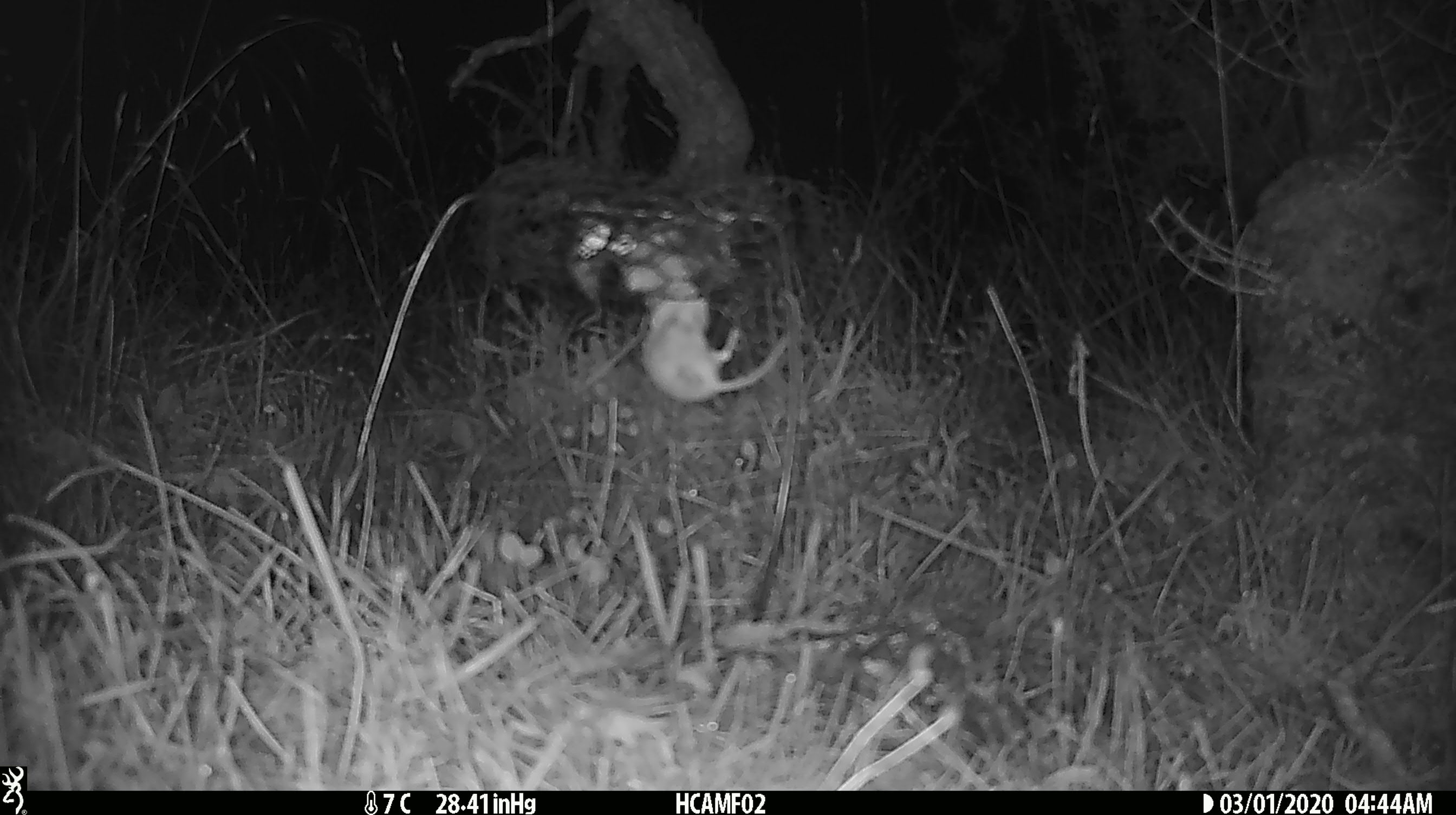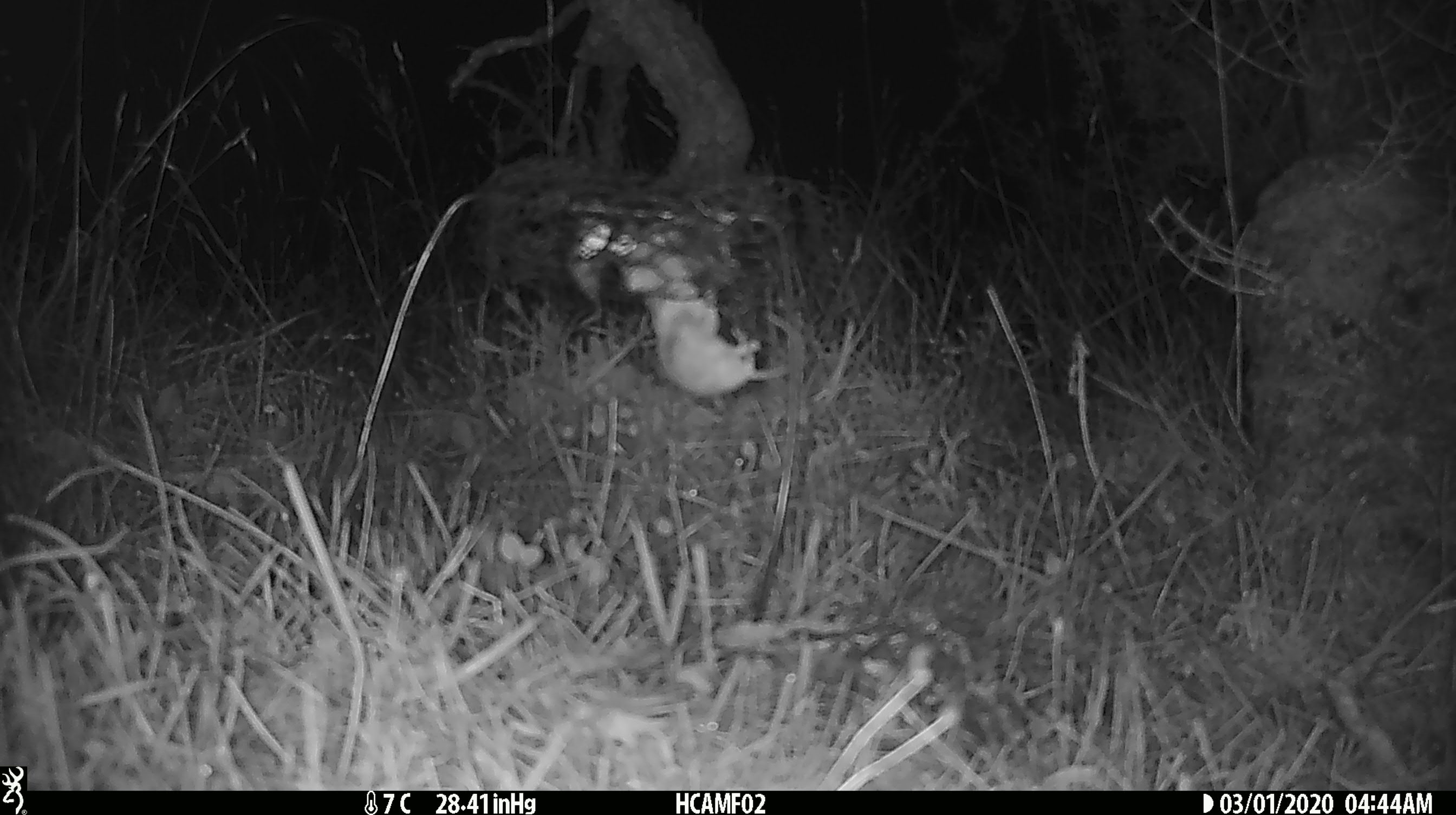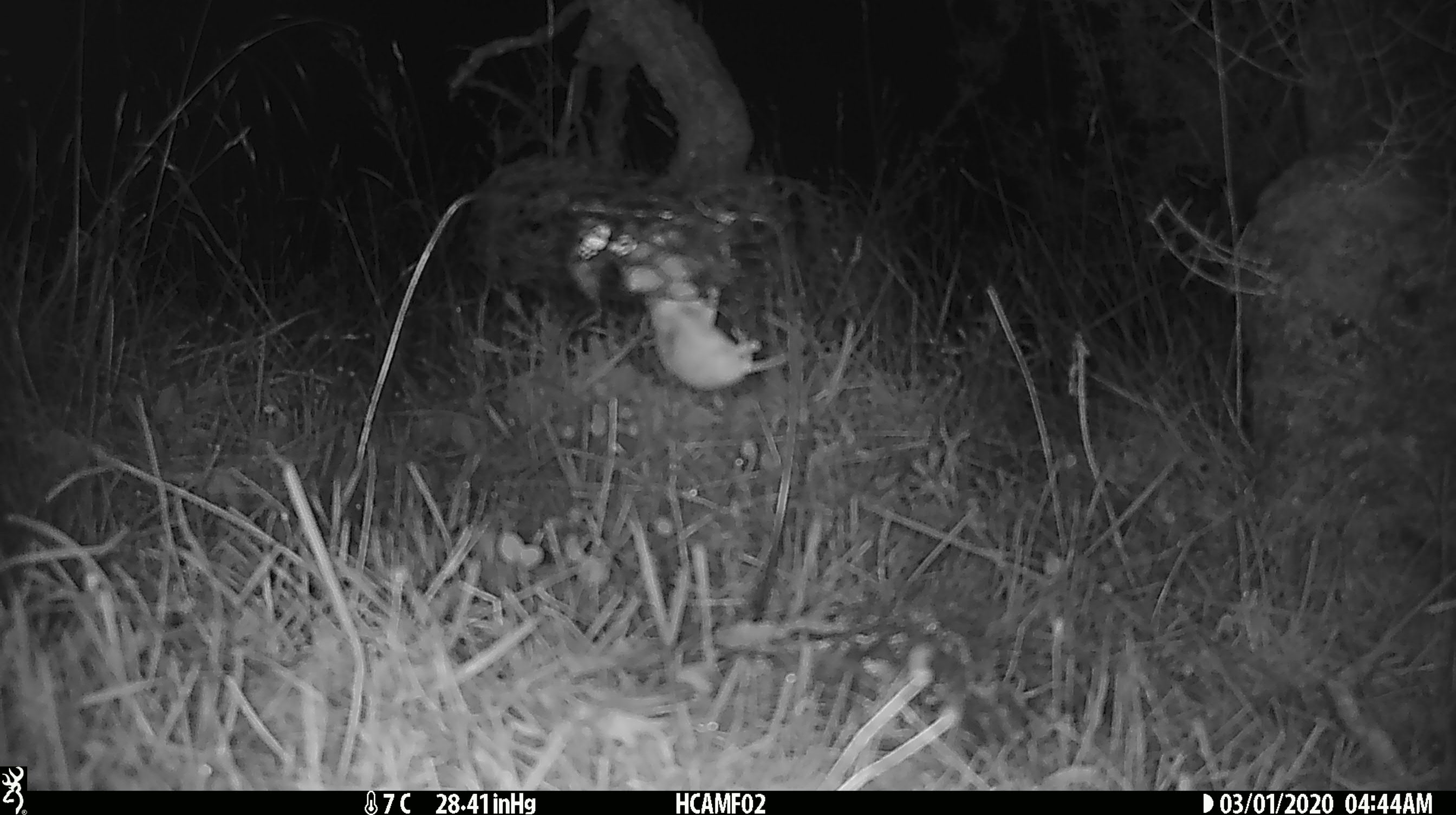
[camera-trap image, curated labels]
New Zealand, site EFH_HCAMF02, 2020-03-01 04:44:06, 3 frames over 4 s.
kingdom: Animalia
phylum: Chordata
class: Mammalia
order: Rodentia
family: Muridae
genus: Mus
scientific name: Mus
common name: mouse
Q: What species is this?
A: Mouse (Mus).